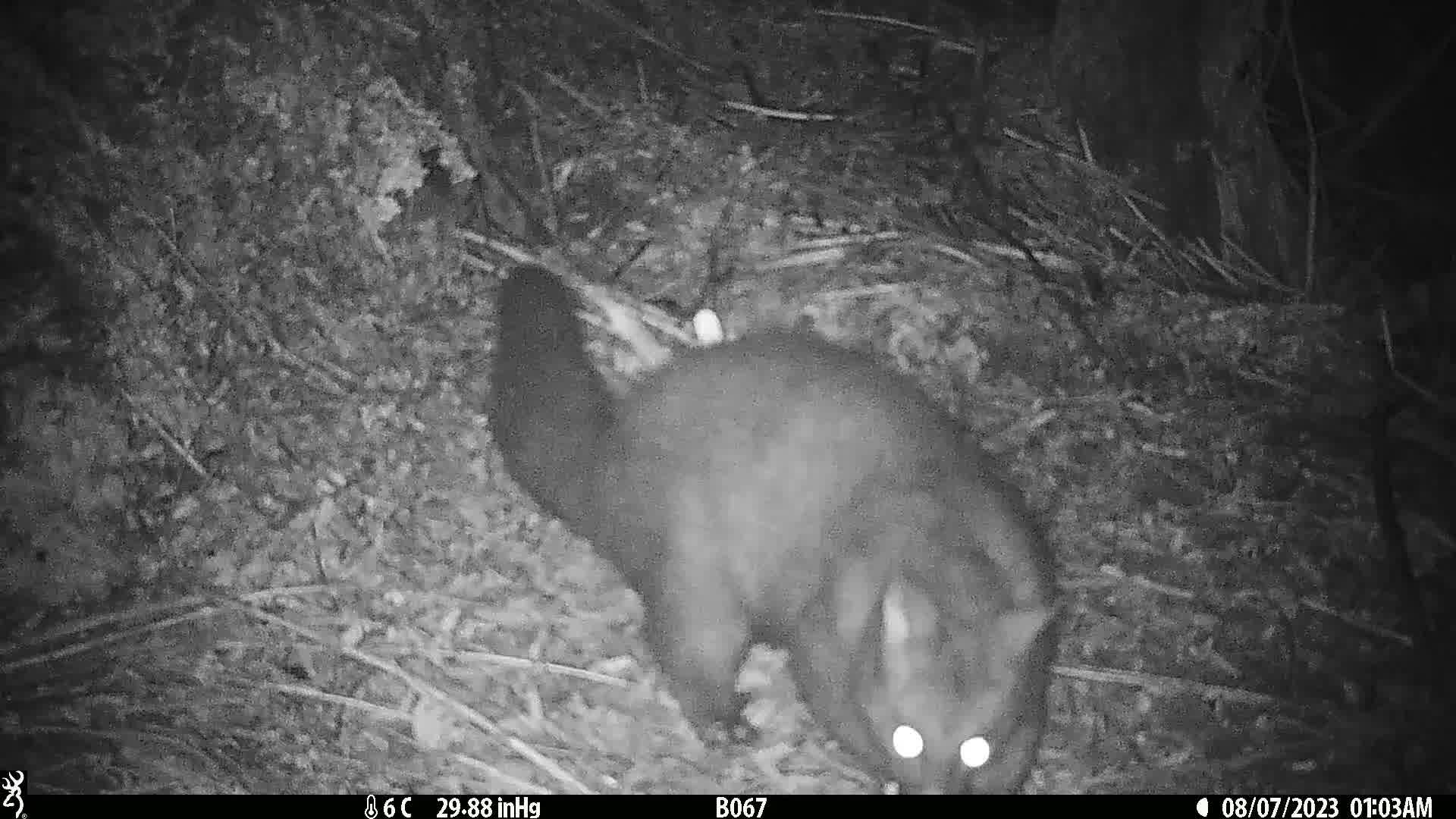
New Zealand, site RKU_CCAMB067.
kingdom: Animalia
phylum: Chordata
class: Mammalia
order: Diprotodontia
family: Phalangeridae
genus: Trichosurus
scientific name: Trichosurus vulpecula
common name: common brushtail possum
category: possum